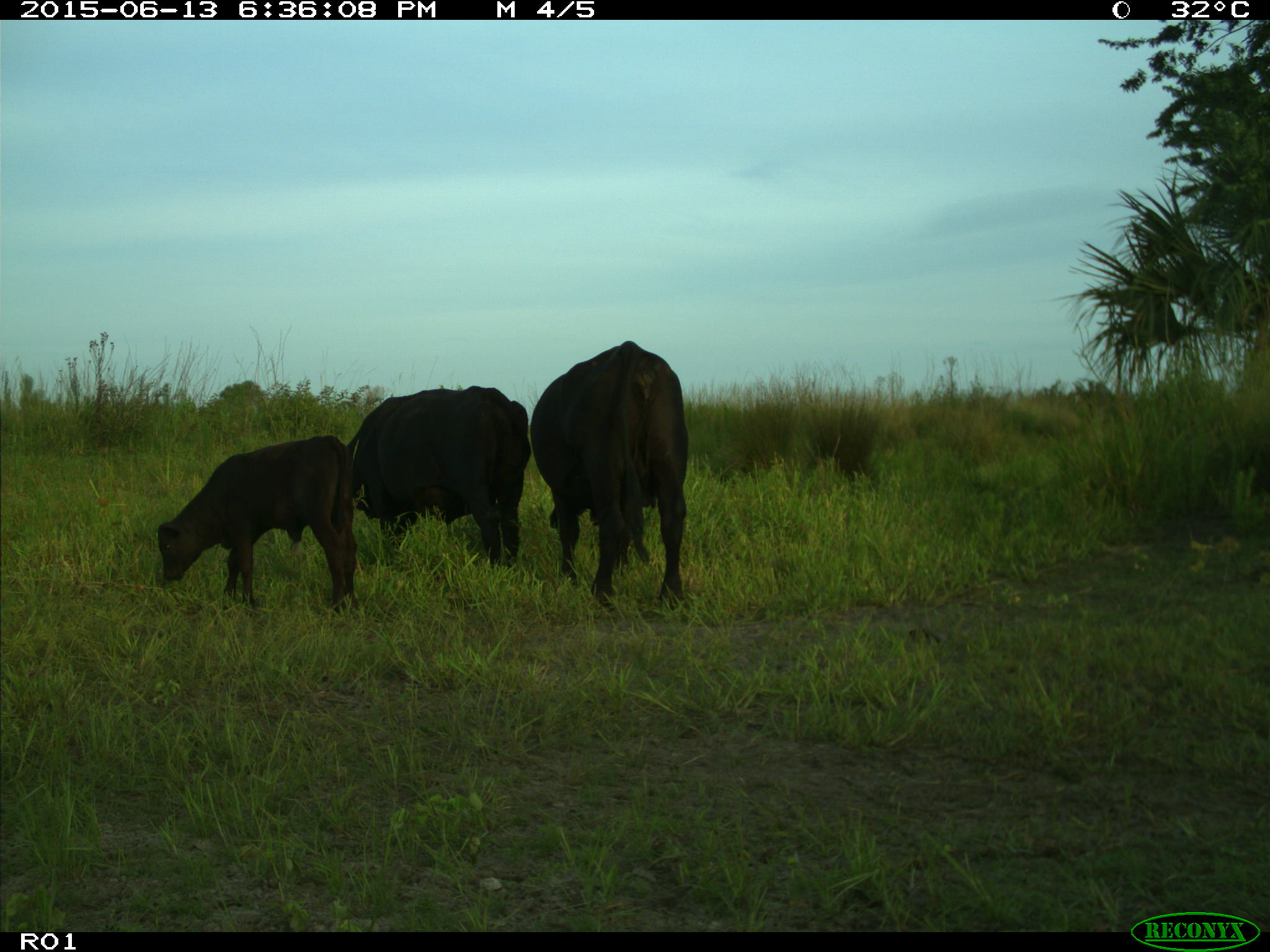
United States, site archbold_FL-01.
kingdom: Animalia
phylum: Chordata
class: Mammalia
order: Artiodactyla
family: Bovidae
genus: Bos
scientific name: Bos taurus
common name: domestic cow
Bos taurus (domestic cow).